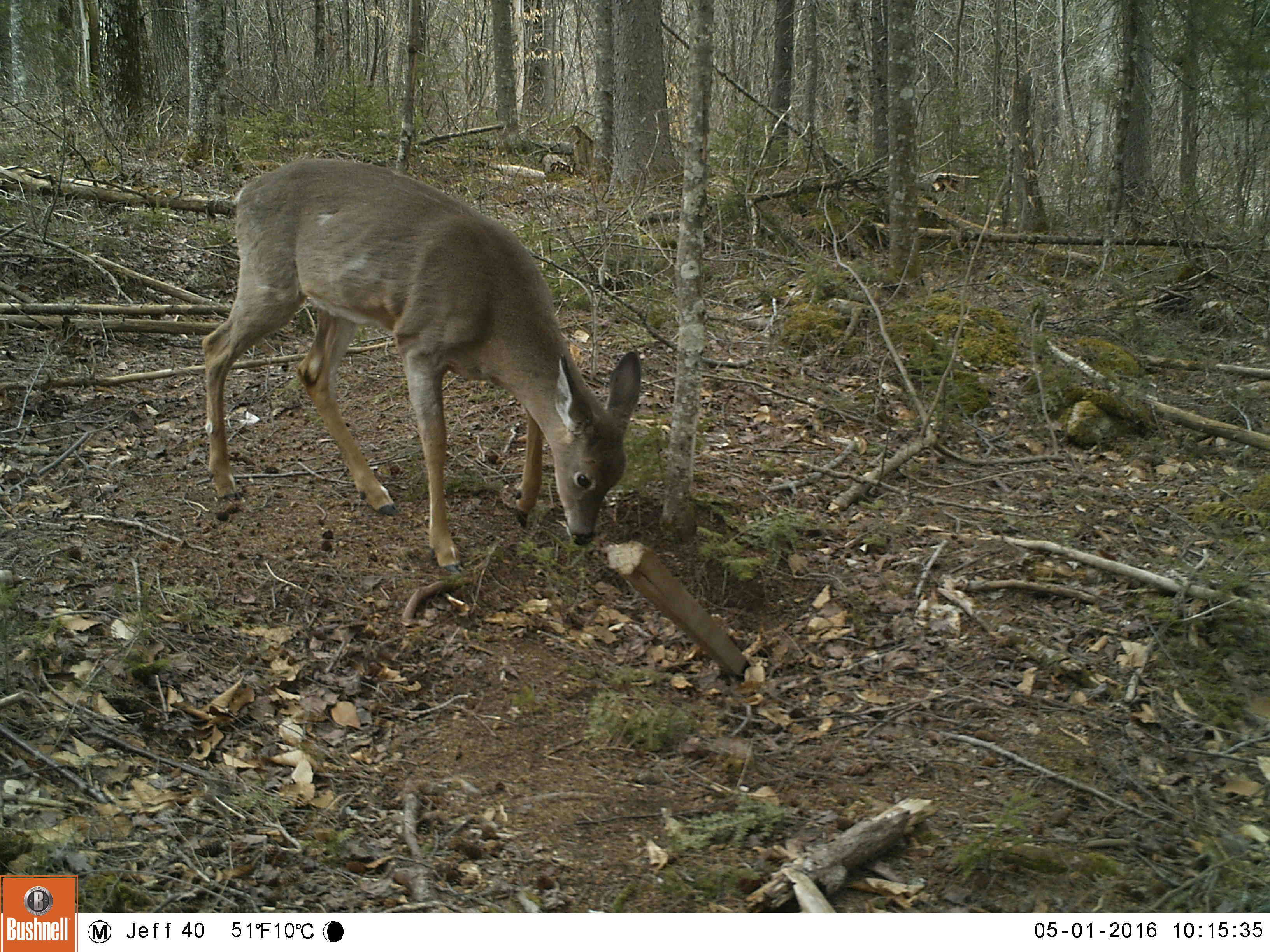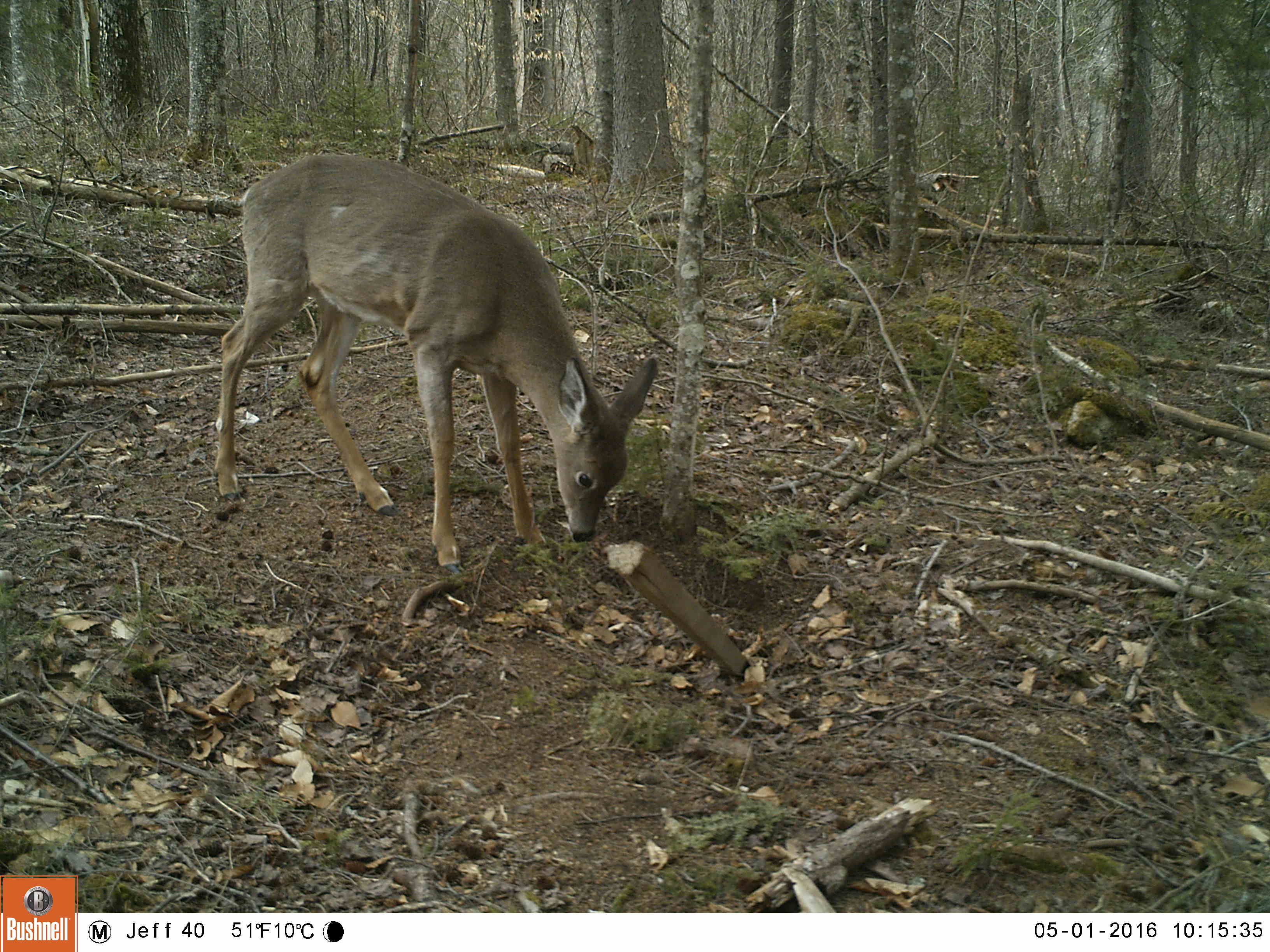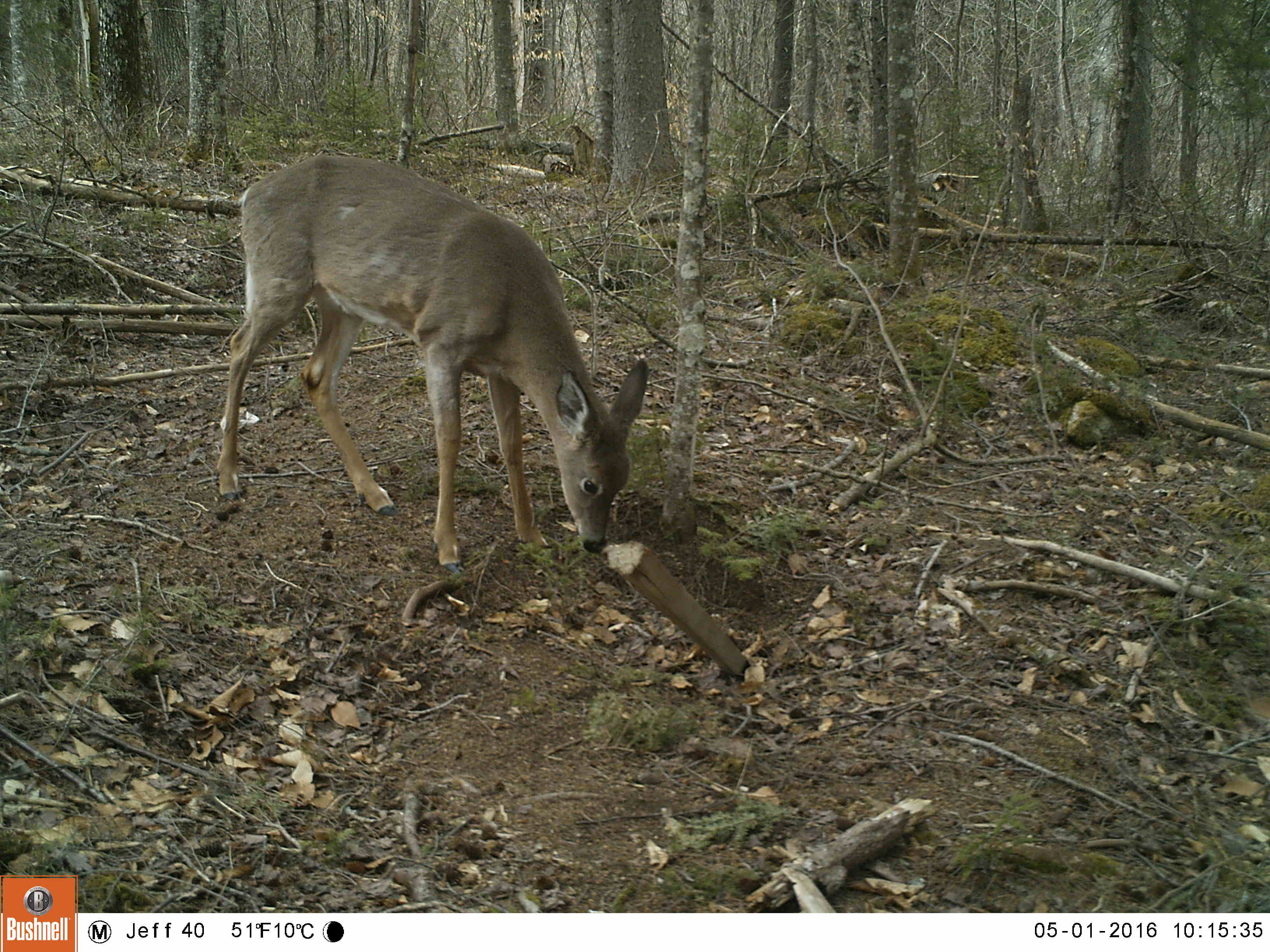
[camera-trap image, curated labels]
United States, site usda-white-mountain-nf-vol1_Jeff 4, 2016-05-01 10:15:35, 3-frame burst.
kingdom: Animalia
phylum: Chordata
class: Mammalia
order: Artiodactyla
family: Cervidae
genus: Odocoileus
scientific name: Odocoileus virginianus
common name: white-tailed deer